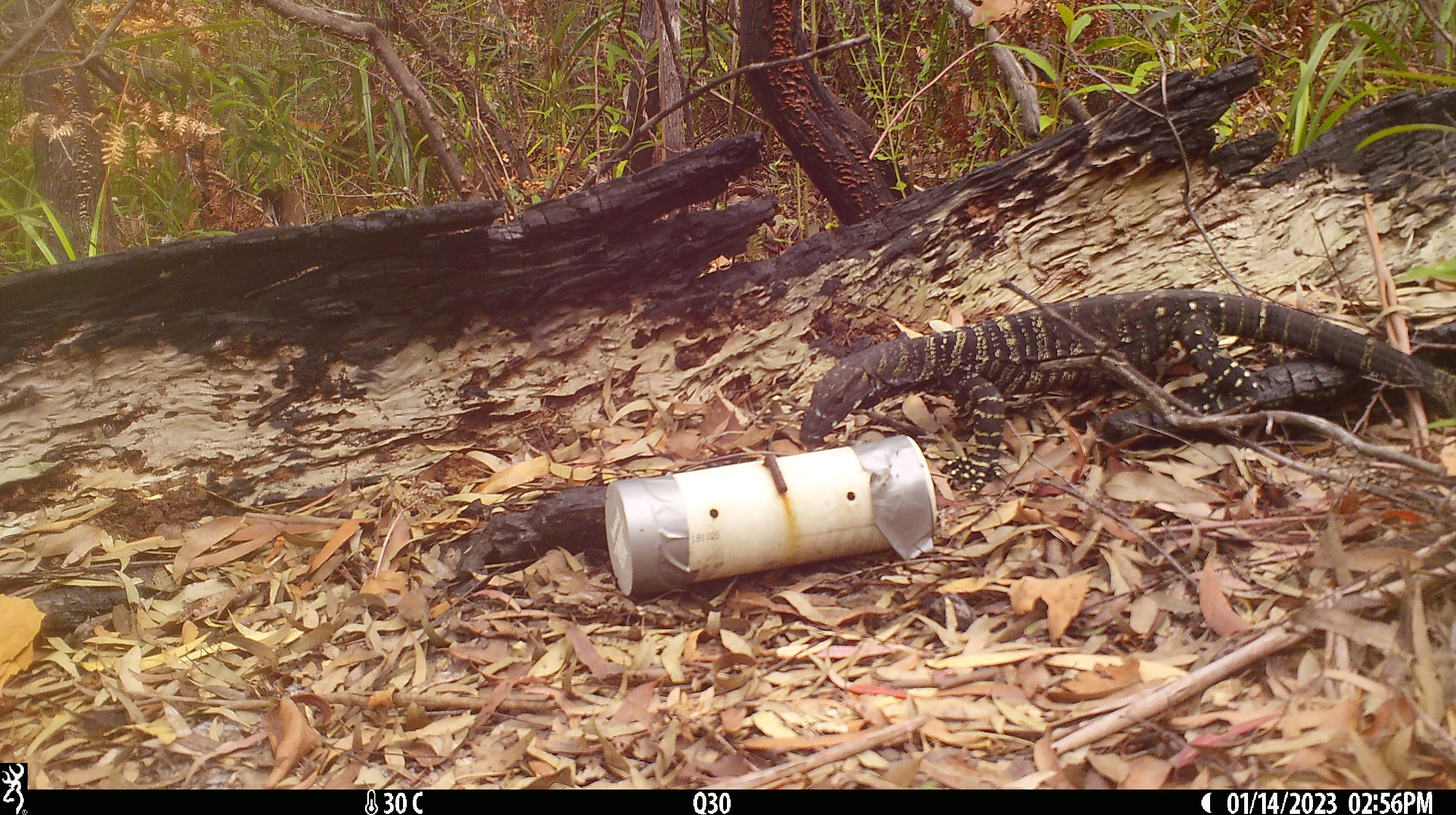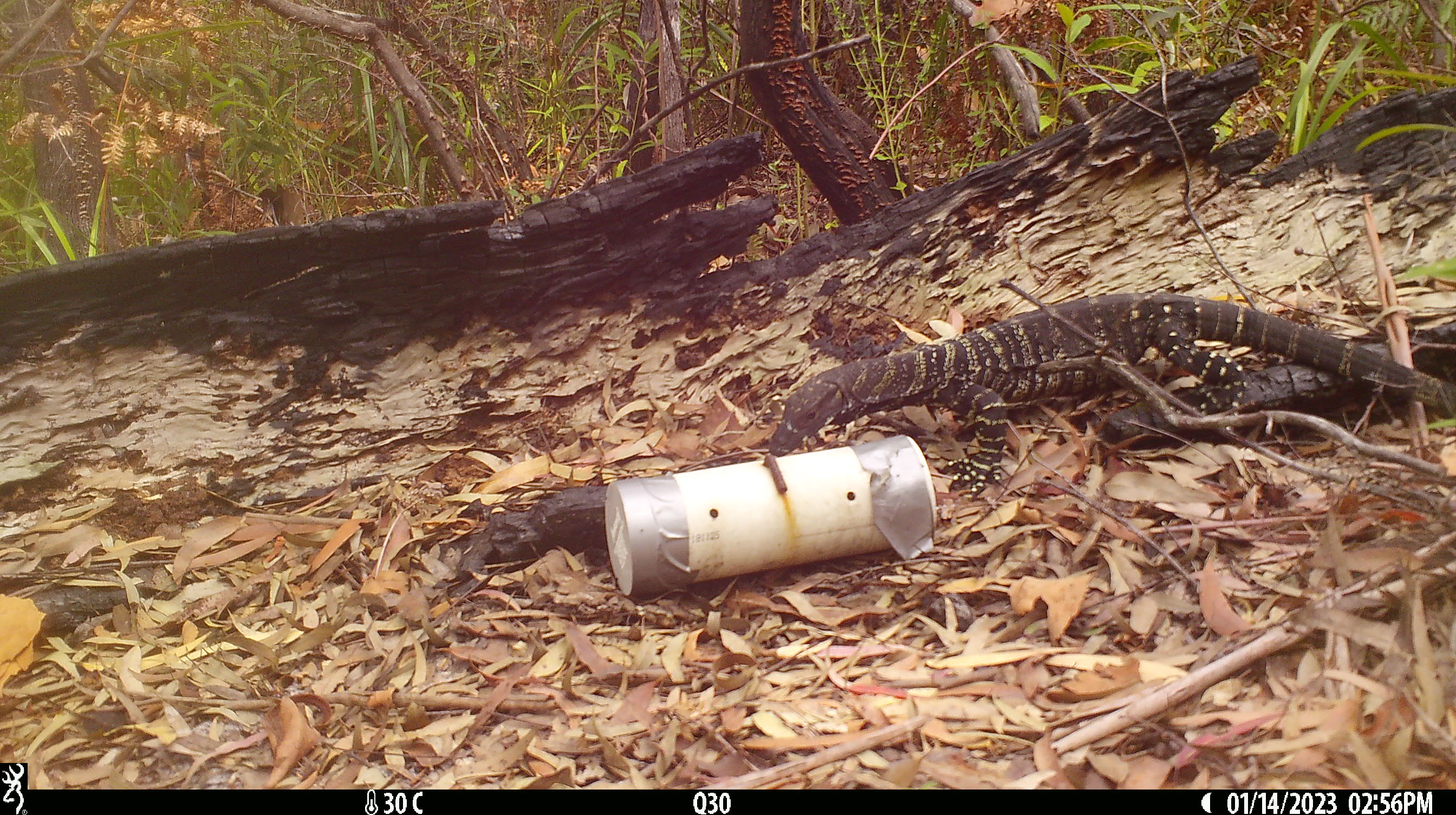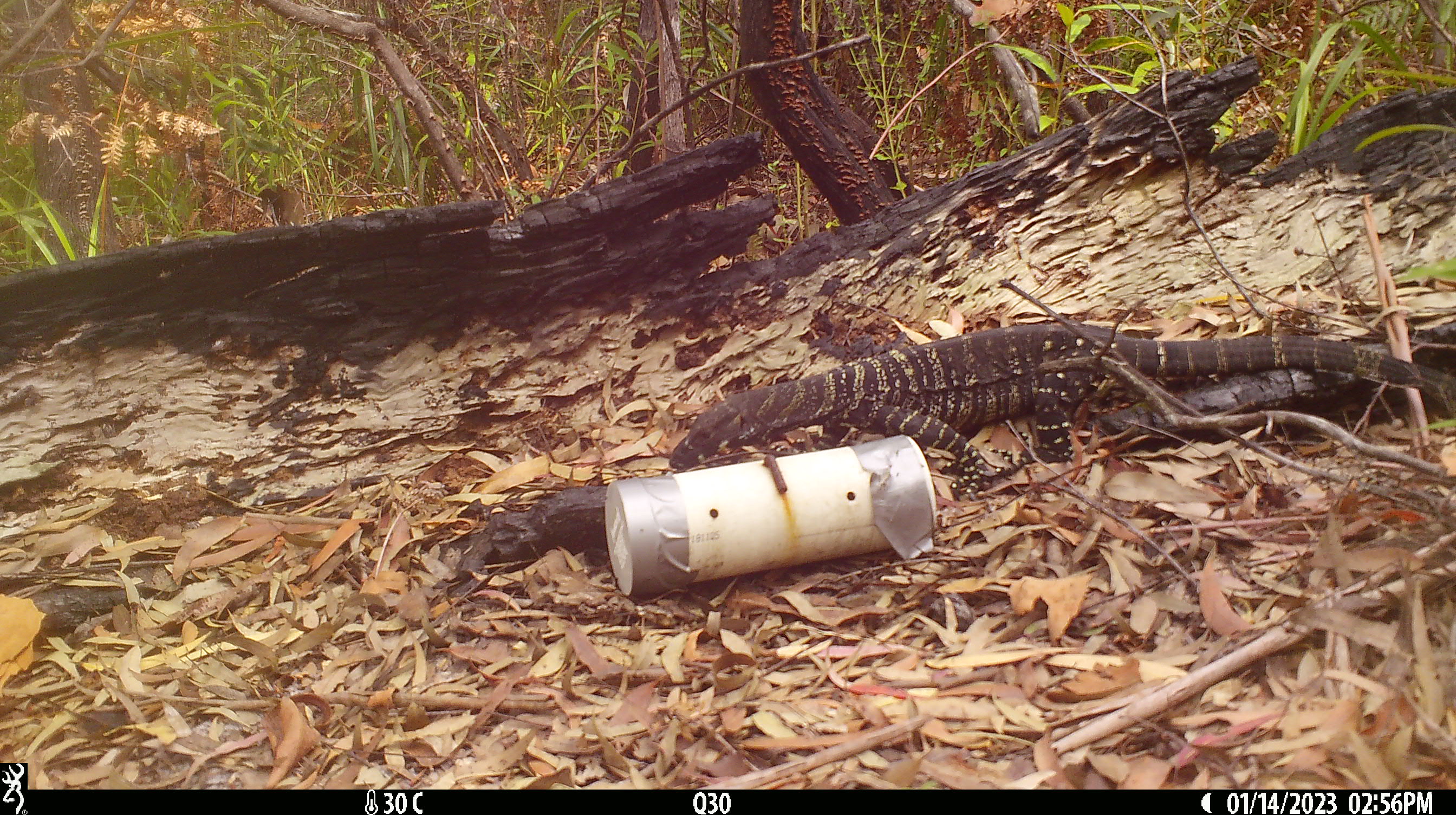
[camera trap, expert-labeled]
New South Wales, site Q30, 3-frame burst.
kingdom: Animalia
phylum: Chordata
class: Reptilia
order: Squamata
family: Varanidae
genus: Varanus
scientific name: Varanus varius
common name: lace monitor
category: goanna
Goanna (lace monitor) (Varanus varius).